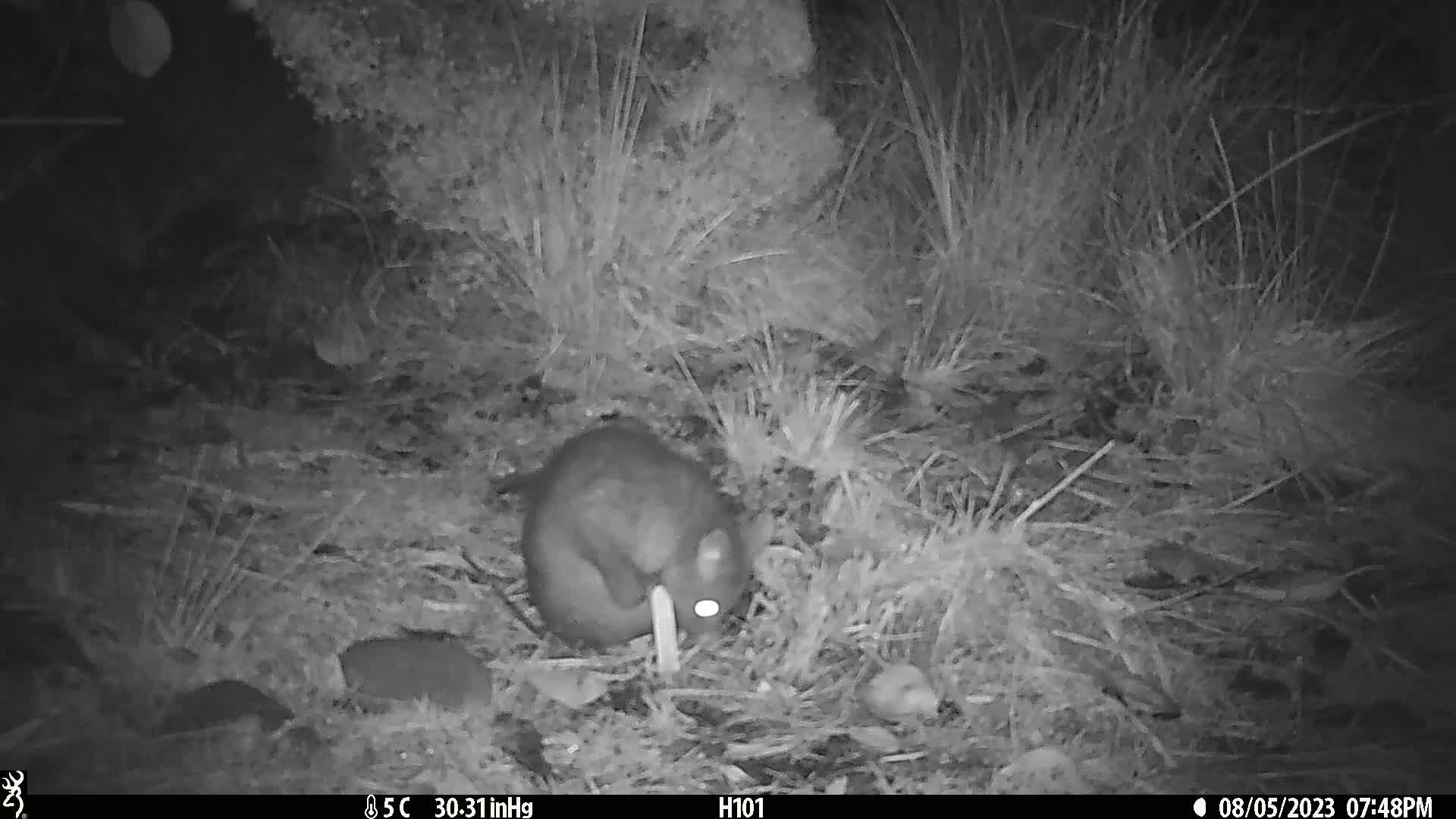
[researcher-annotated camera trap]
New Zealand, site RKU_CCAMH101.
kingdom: Animalia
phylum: Chordata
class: Mammalia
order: Diprotodontia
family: Phalangeridae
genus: Trichosurus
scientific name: Trichosurus vulpecula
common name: common brushtail possum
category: possum